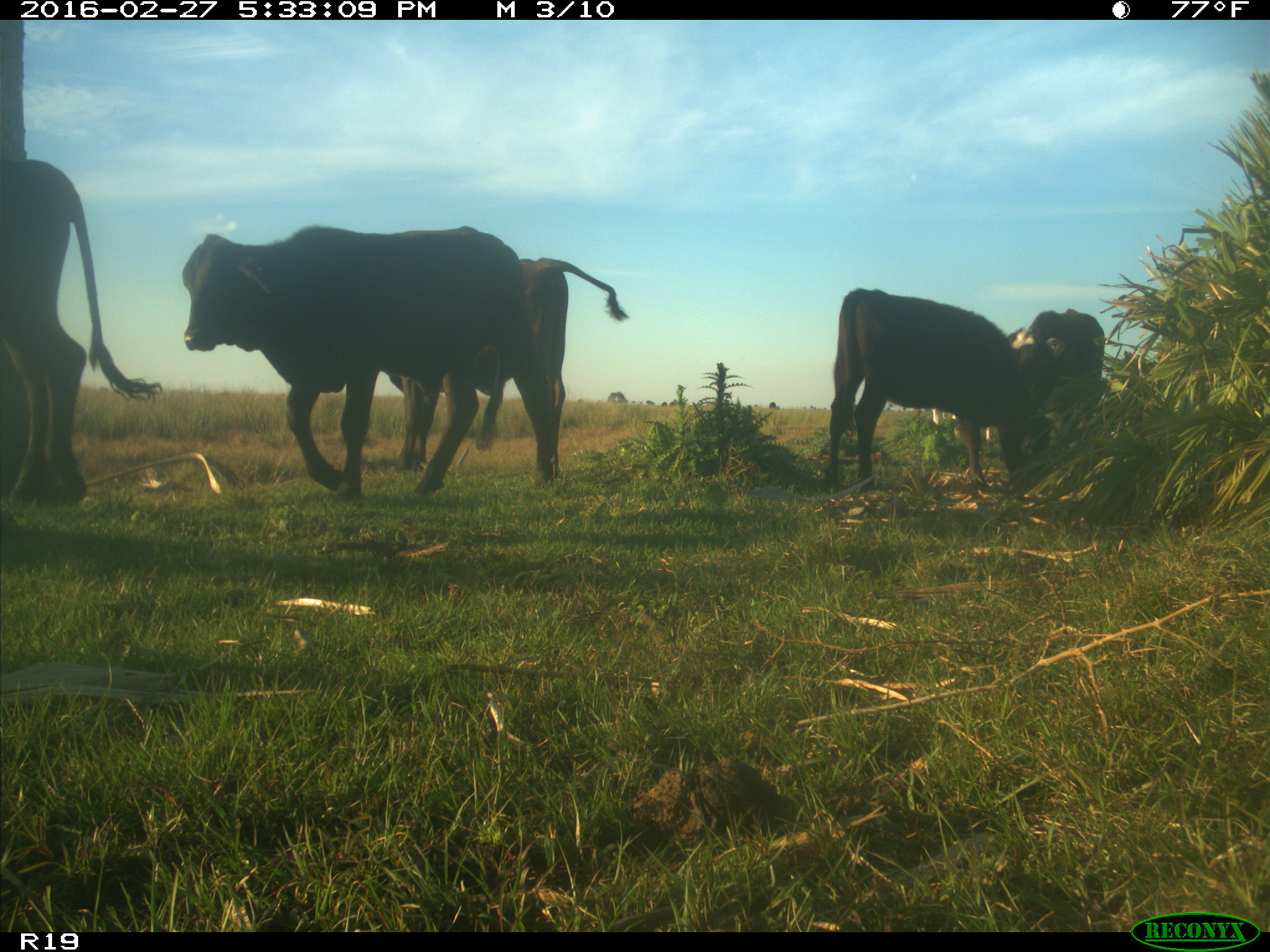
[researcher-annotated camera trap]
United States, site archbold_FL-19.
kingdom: Animalia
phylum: Chordata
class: Mammalia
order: Artiodactyla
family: Bovidae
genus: Bos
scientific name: Bos taurus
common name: domestic cow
Bos taurus (domestic cow).